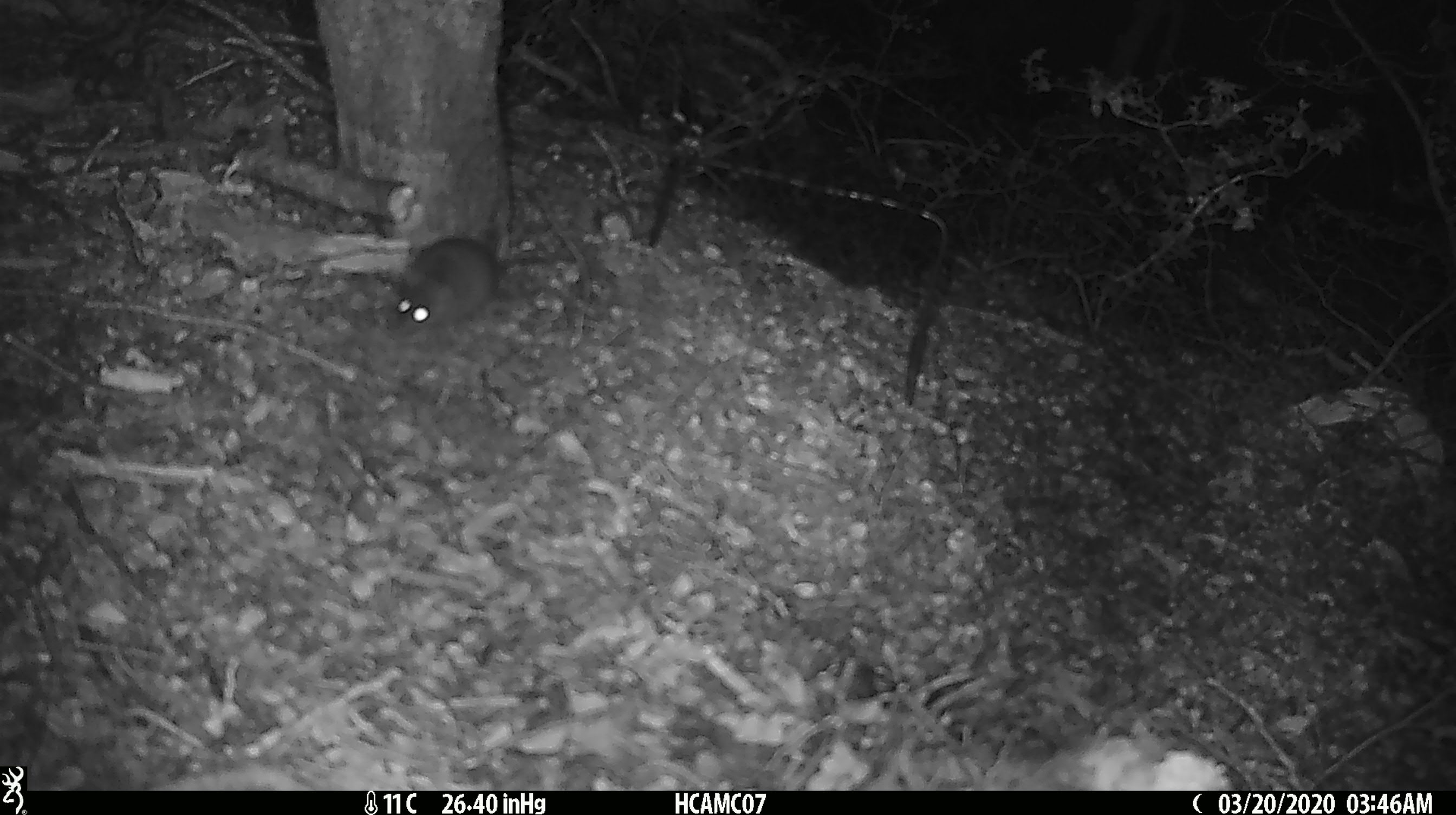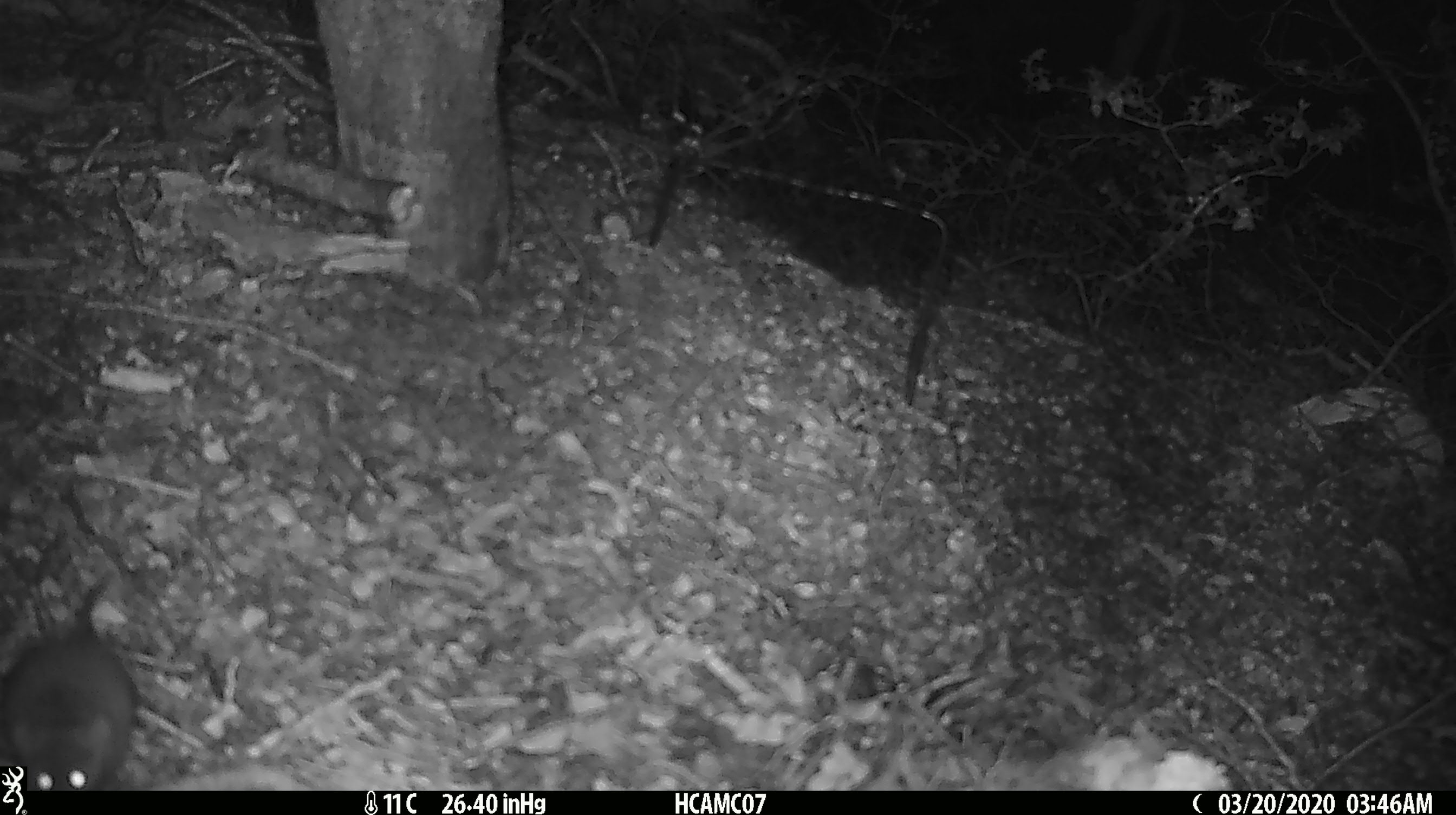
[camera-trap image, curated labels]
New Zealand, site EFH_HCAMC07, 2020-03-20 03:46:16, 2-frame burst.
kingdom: Animalia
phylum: Chordata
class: Mammalia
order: Rodentia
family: Muridae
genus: Mus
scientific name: Mus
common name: mouse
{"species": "mouse (Mus)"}